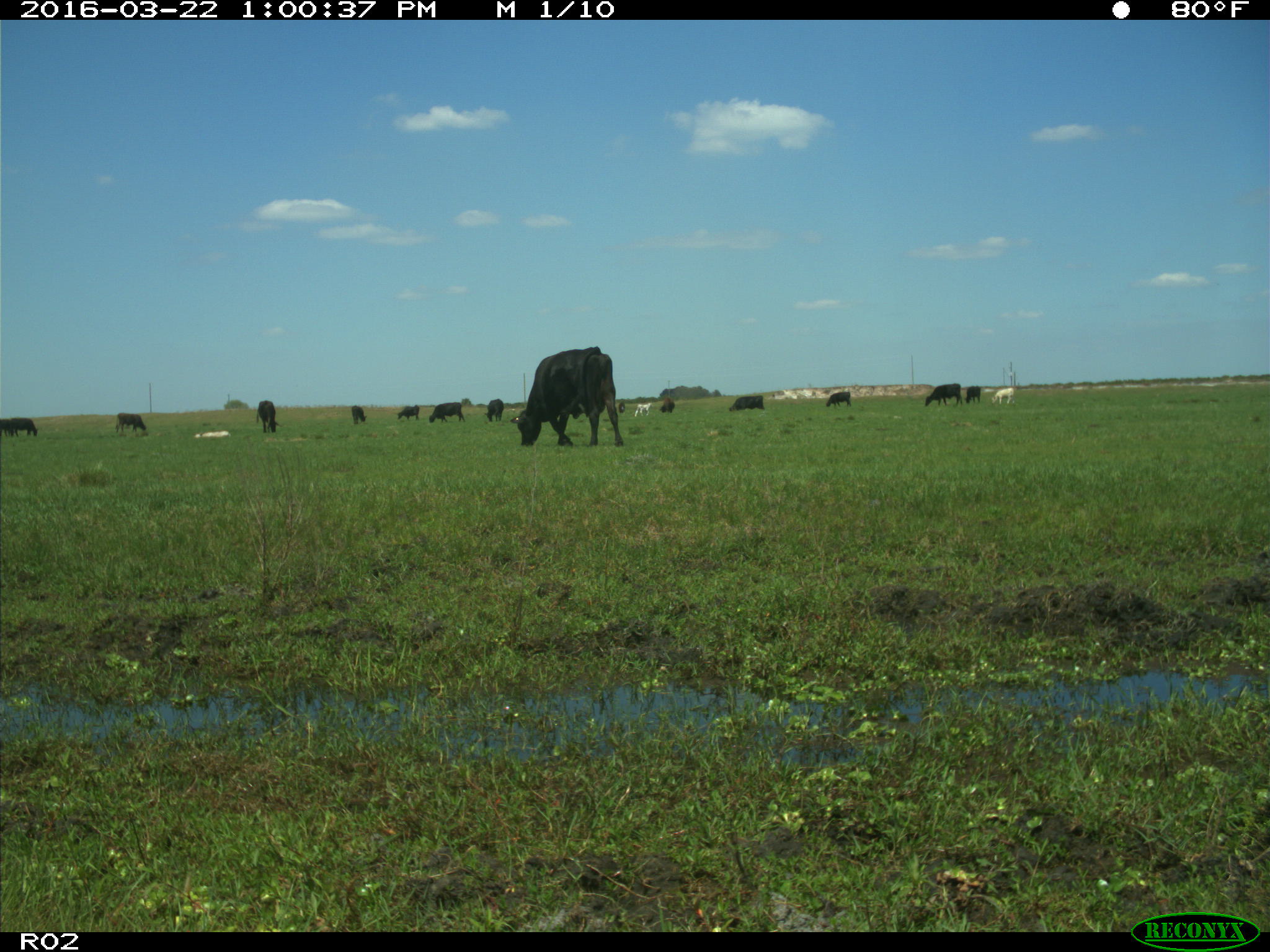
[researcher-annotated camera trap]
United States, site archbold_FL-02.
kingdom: Animalia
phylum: Chordata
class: Mammalia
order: Artiodactyla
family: Bovidae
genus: Bos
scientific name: Bos taurus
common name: domestic cow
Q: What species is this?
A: Bos taurus (domestic cow).